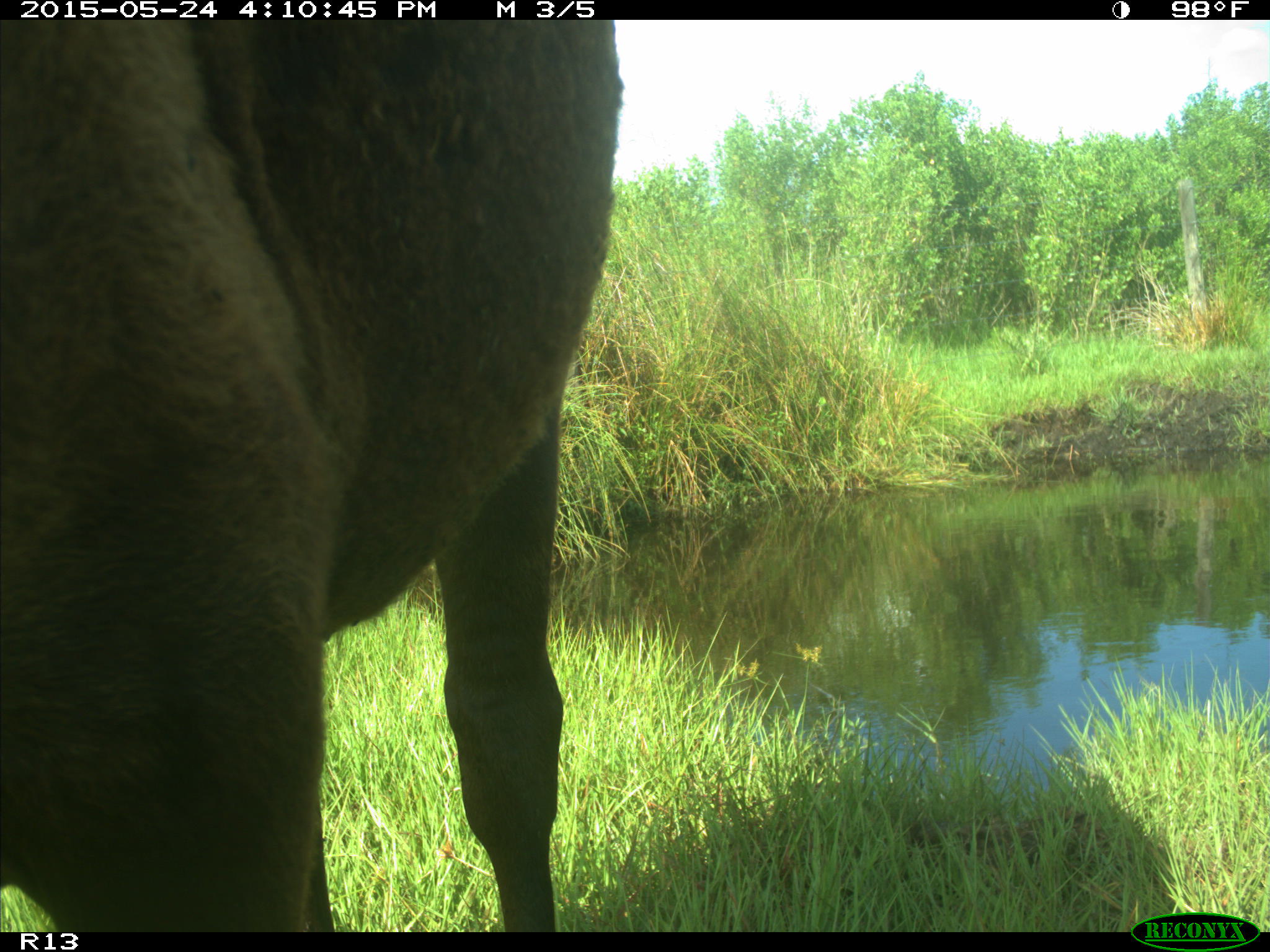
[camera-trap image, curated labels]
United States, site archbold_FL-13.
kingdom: Animalia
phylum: Chordata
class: Mammalia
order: Artiodactyla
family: Bovidae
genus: Bos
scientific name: Bos taurus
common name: domestic cow